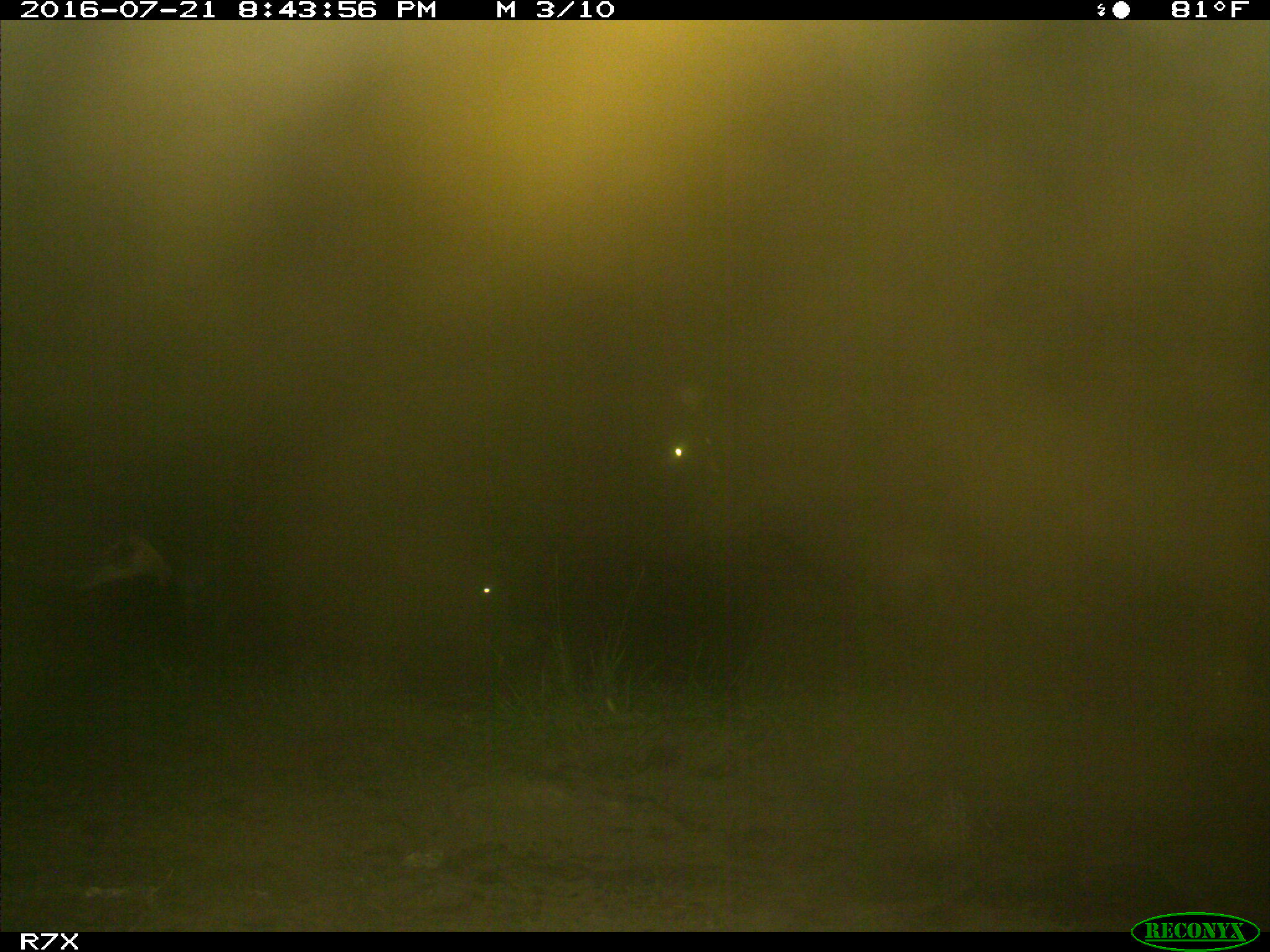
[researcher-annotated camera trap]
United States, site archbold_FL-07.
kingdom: Animalia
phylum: Chordata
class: Mammalia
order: Artiodactyla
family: Bovidae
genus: Bos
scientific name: Bos taurus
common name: domestic cow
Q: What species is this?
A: Bos taurus (domestic cow).